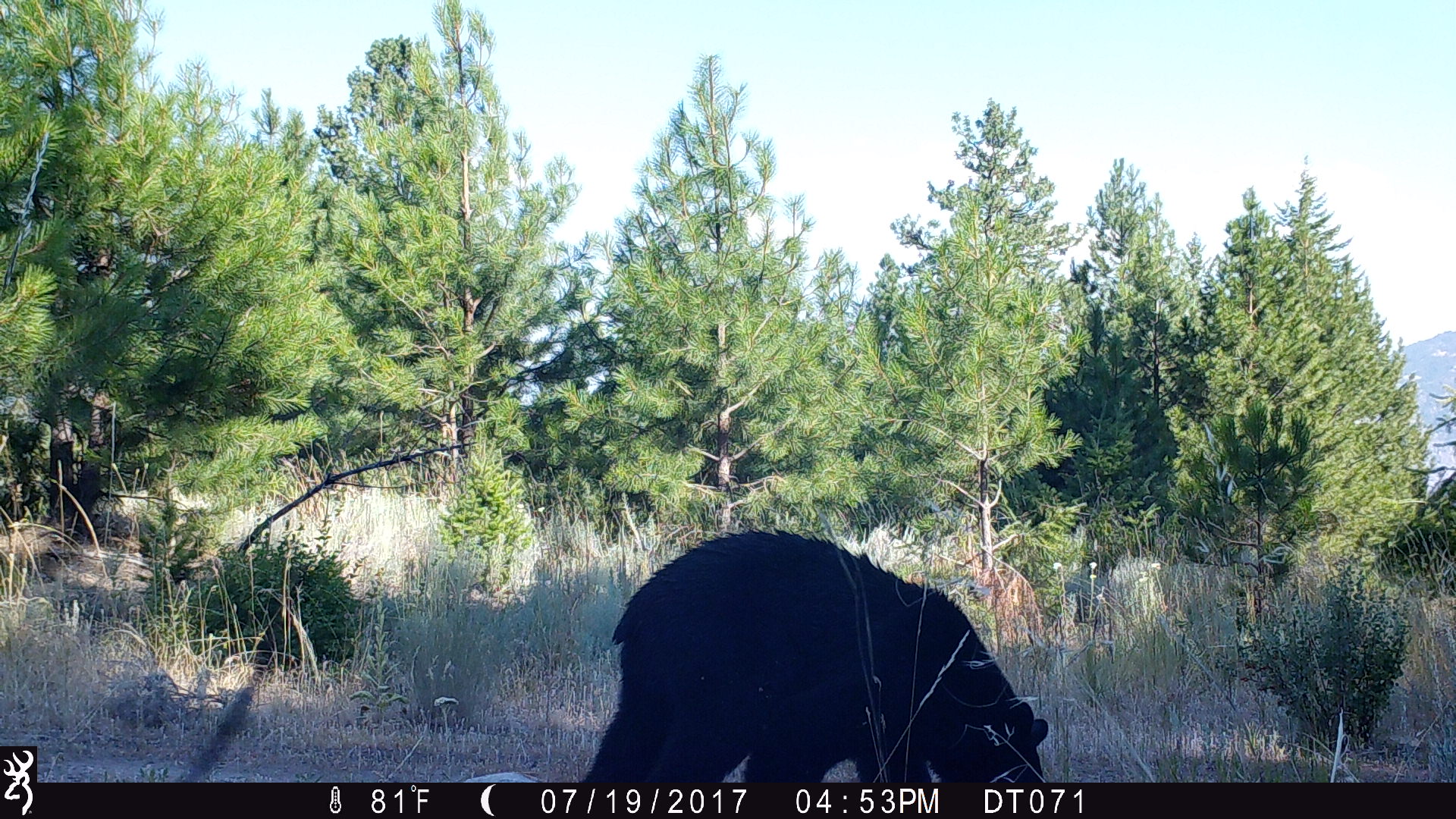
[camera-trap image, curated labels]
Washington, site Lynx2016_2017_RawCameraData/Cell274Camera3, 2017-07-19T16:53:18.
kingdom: Animalia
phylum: Chordata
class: Mammalia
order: Carnivora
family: Ursidae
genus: Ursus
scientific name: Ursus americanus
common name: american black bear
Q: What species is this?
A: Ursus americanus (american black bear).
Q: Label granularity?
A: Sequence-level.